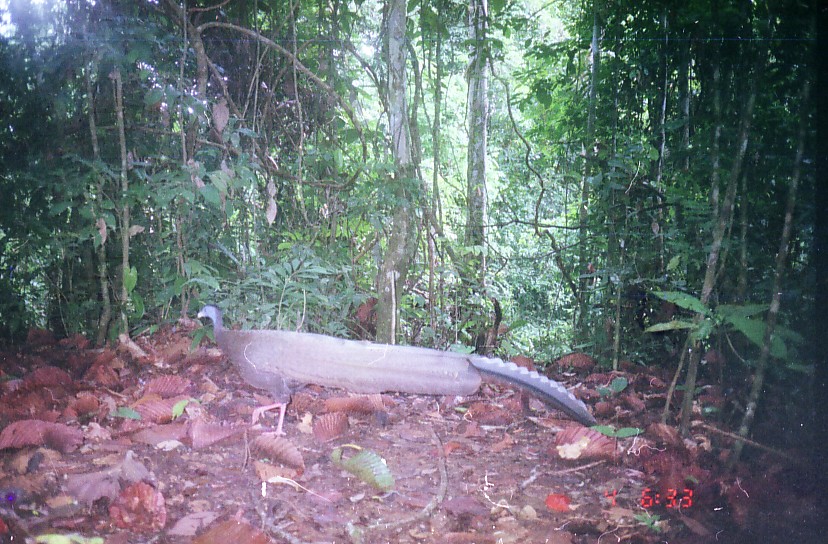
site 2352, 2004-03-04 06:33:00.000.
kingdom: Animalia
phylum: Chordata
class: Aves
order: Galliformes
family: Phasianidae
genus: Argusianus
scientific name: Argusianus argus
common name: great argus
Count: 1.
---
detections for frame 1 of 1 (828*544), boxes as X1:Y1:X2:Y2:
argusianus argus: 196:303:598:437